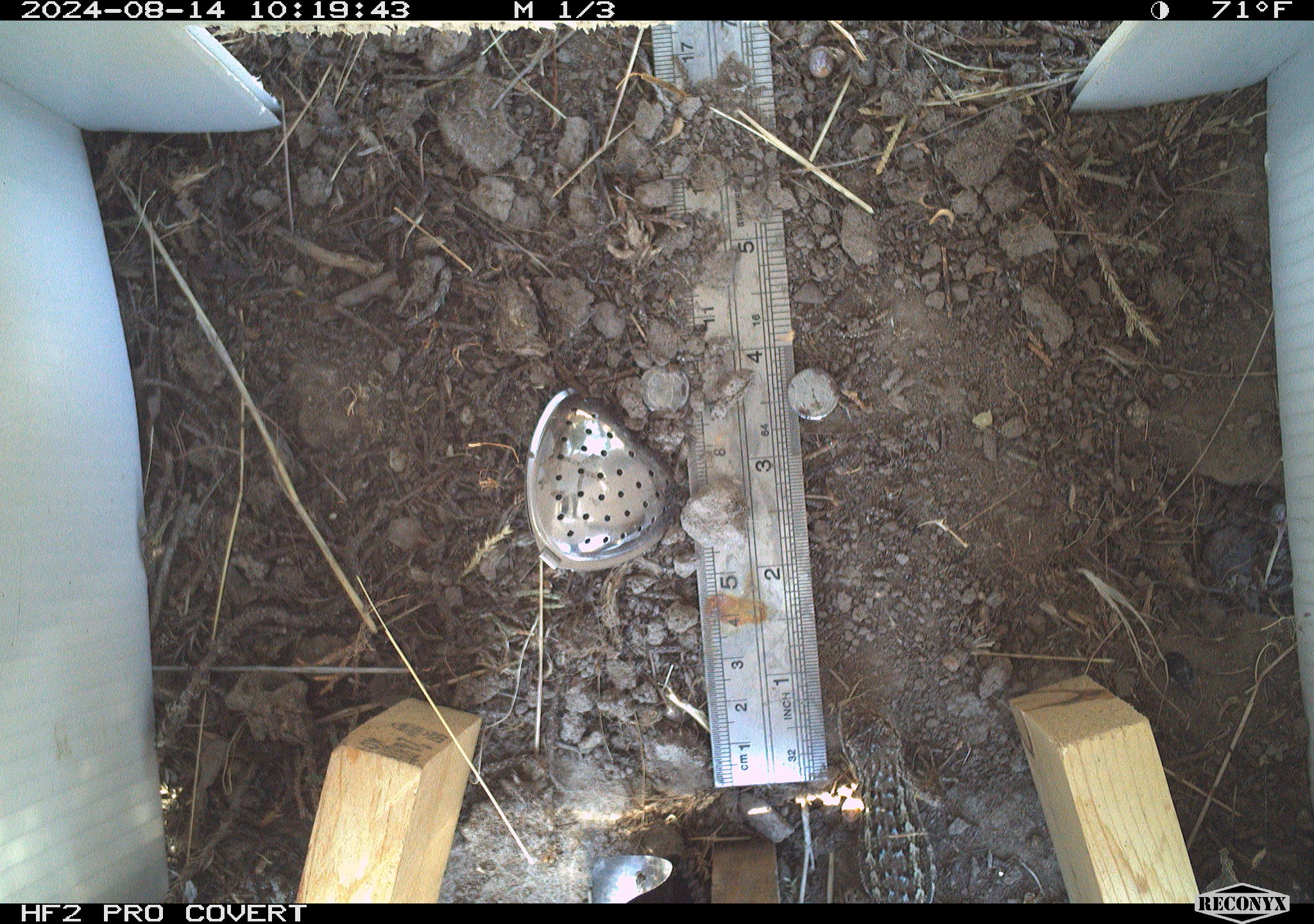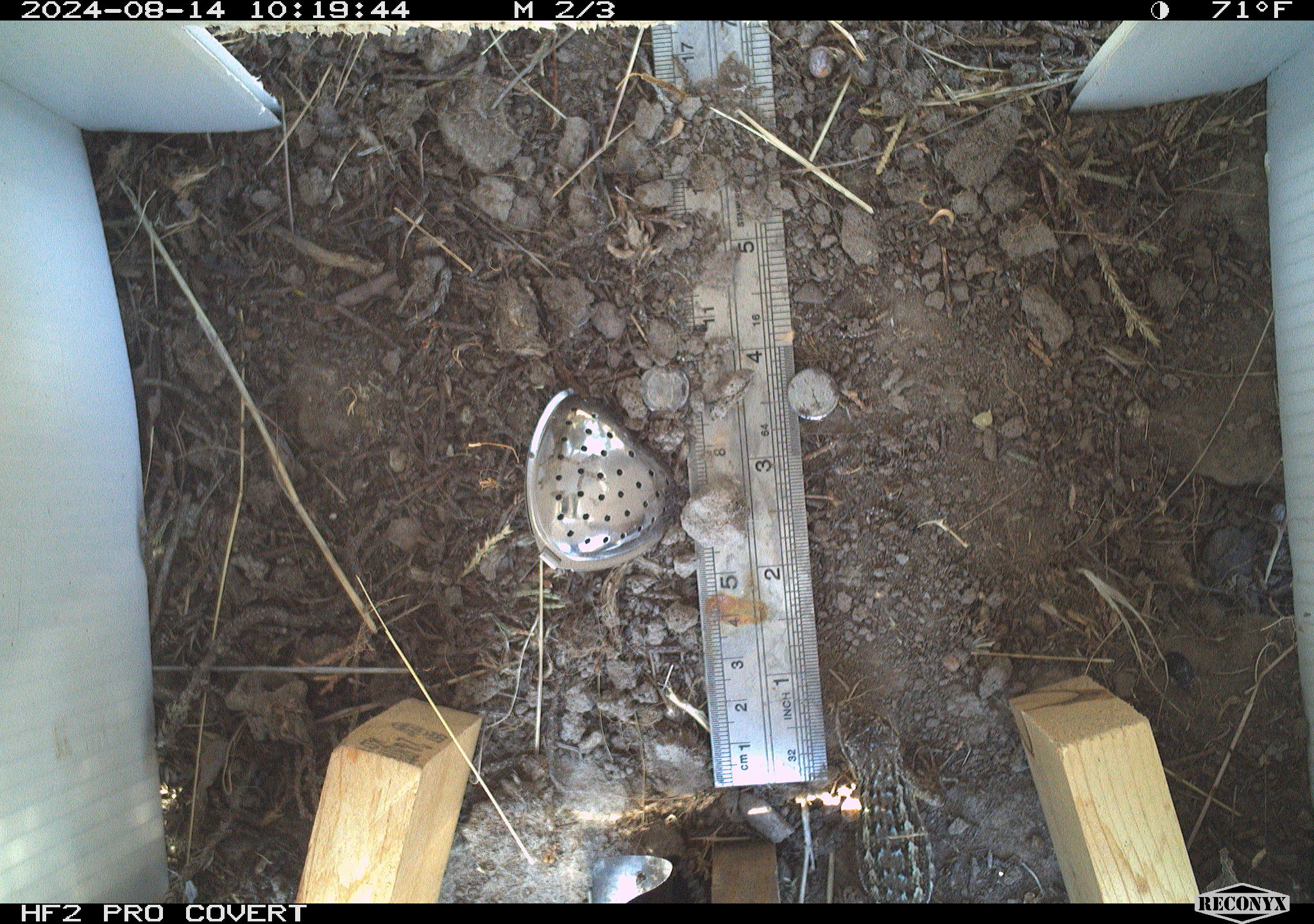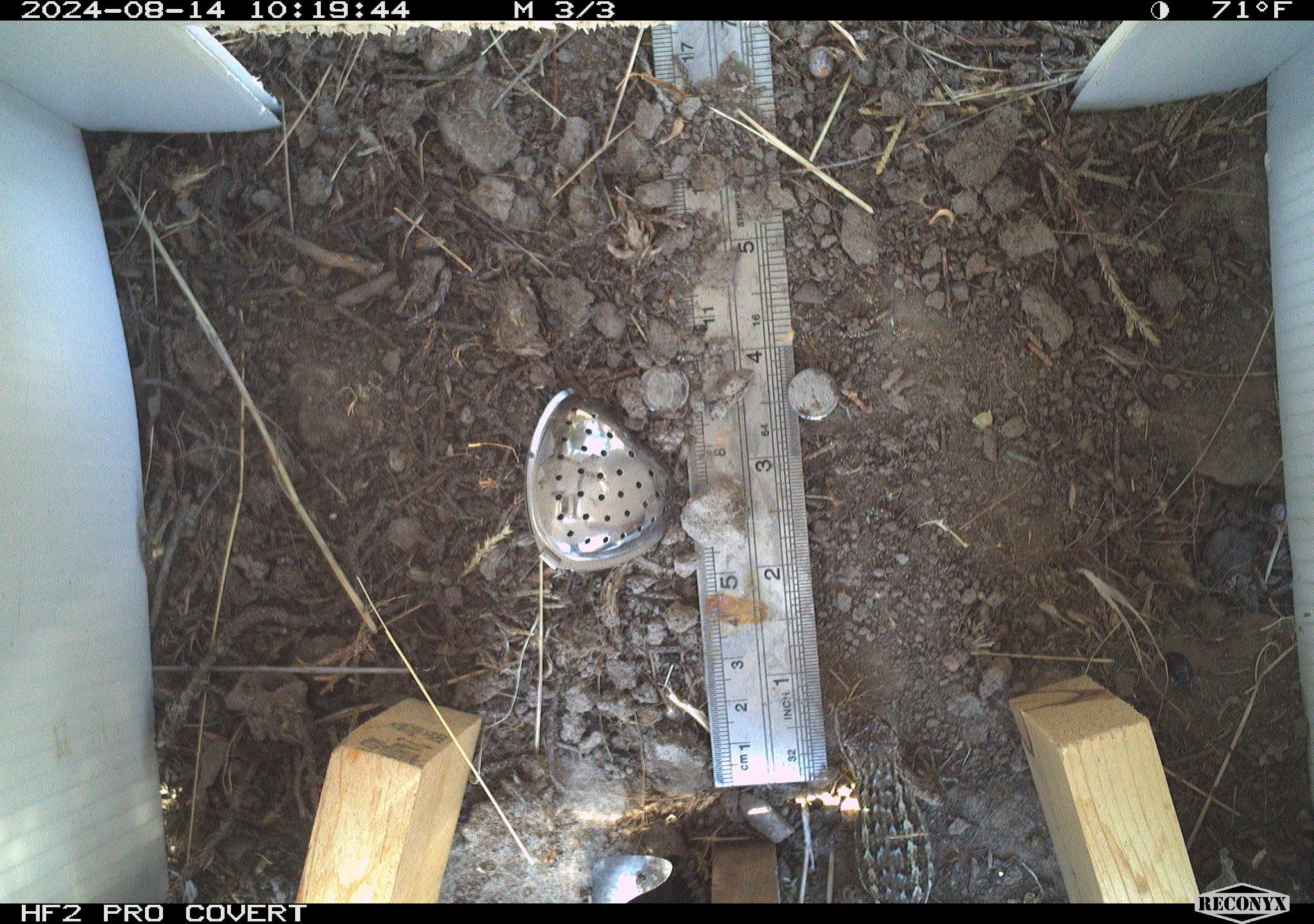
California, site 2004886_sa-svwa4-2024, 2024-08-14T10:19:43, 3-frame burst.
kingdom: Animalia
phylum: Chordata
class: Reptilia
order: Squamata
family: Phrynosomatidae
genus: Sceloporus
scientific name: Sceloporus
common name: spiny lizards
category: sceloporus species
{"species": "sceloporus species (spiny lizards) (Sceloporus)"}